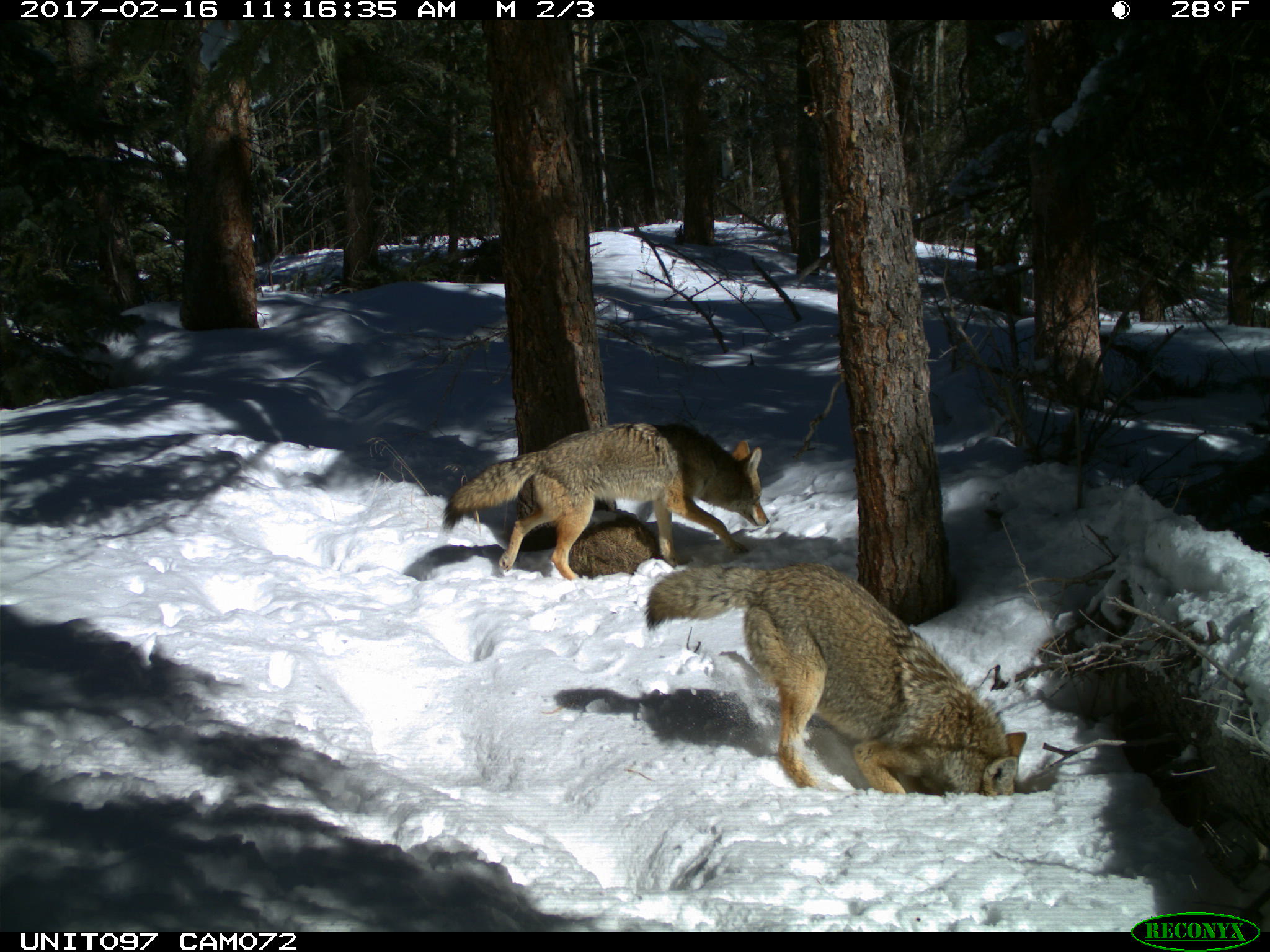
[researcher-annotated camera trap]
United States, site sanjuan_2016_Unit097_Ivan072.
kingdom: Animalia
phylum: Chordata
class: Mammalia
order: Carnivora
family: Canidae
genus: Canis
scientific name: Canis latrans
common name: coyote